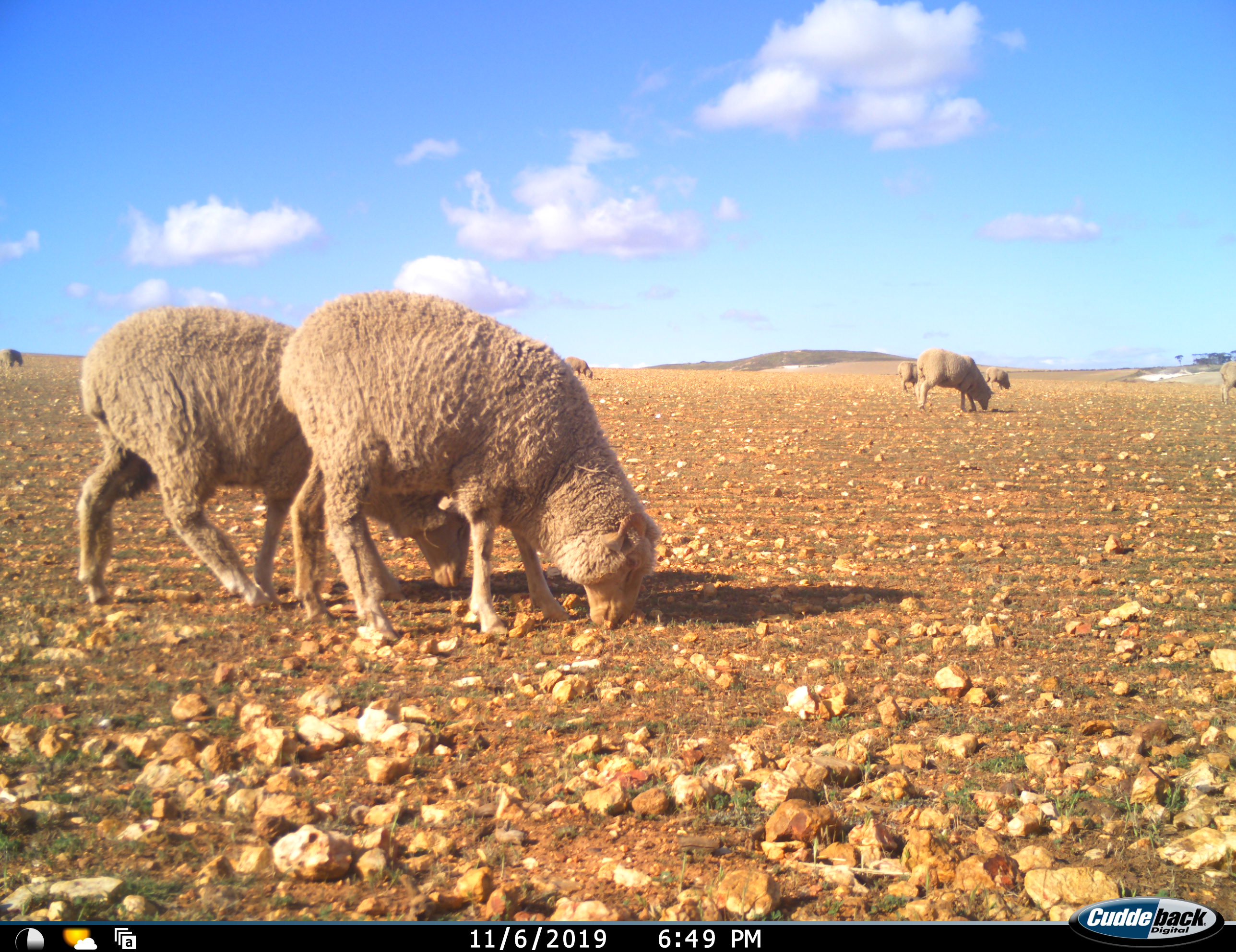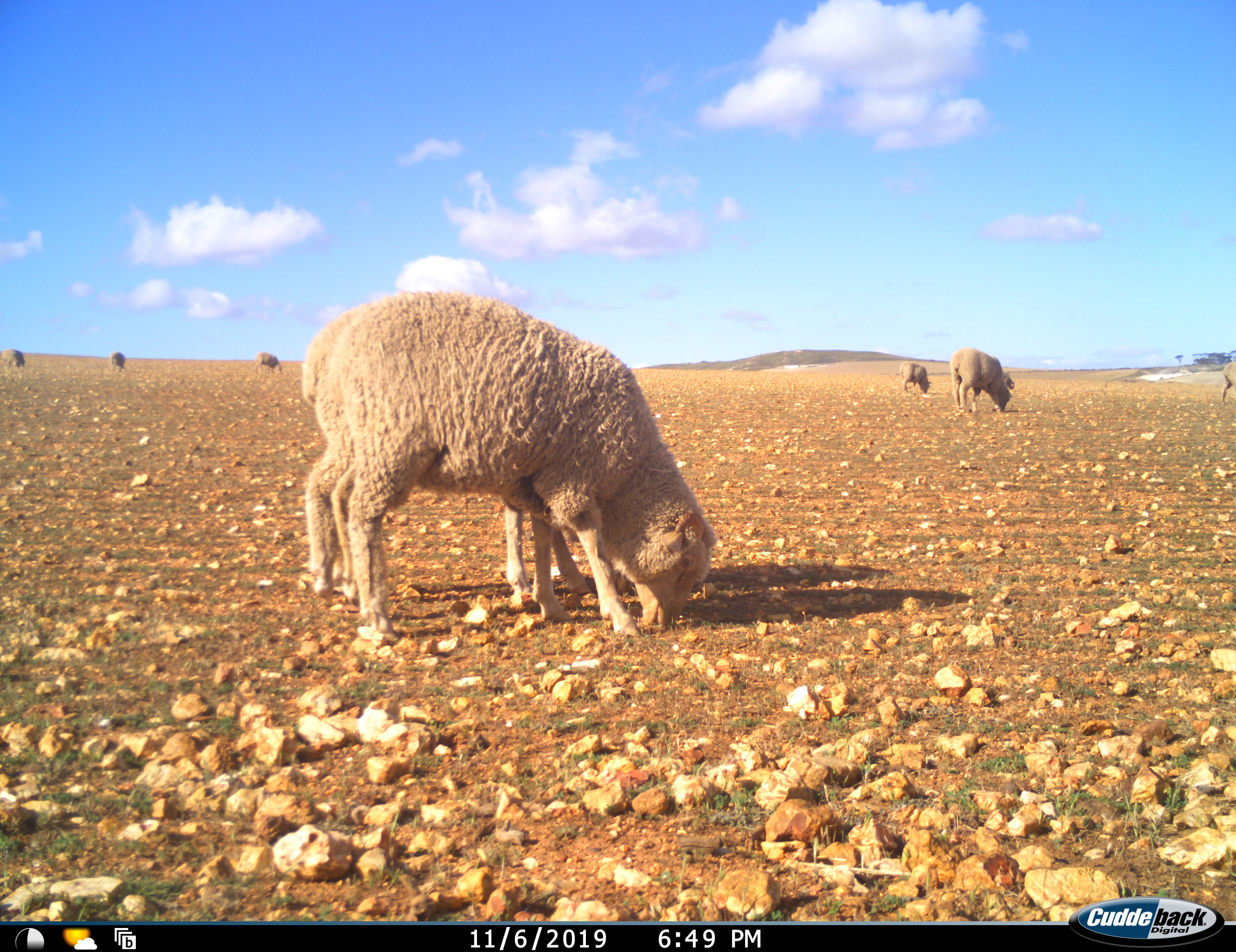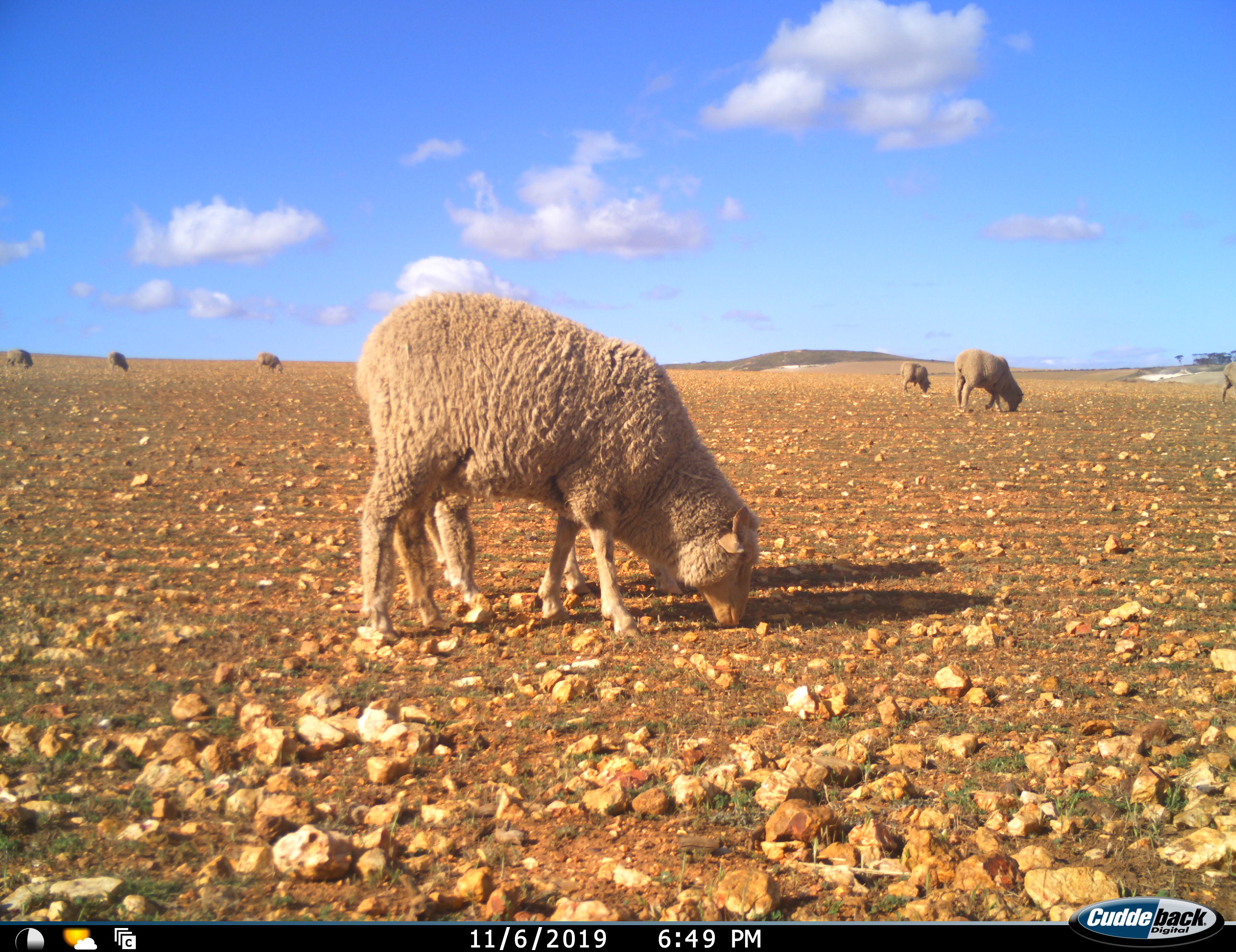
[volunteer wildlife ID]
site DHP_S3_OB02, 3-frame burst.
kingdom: Animalia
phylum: Chordata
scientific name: Vertebrata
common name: domestic animal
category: domesticanimal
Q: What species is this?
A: Domesticanimal (domestic animal) (Vertebrata).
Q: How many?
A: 9.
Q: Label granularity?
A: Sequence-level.